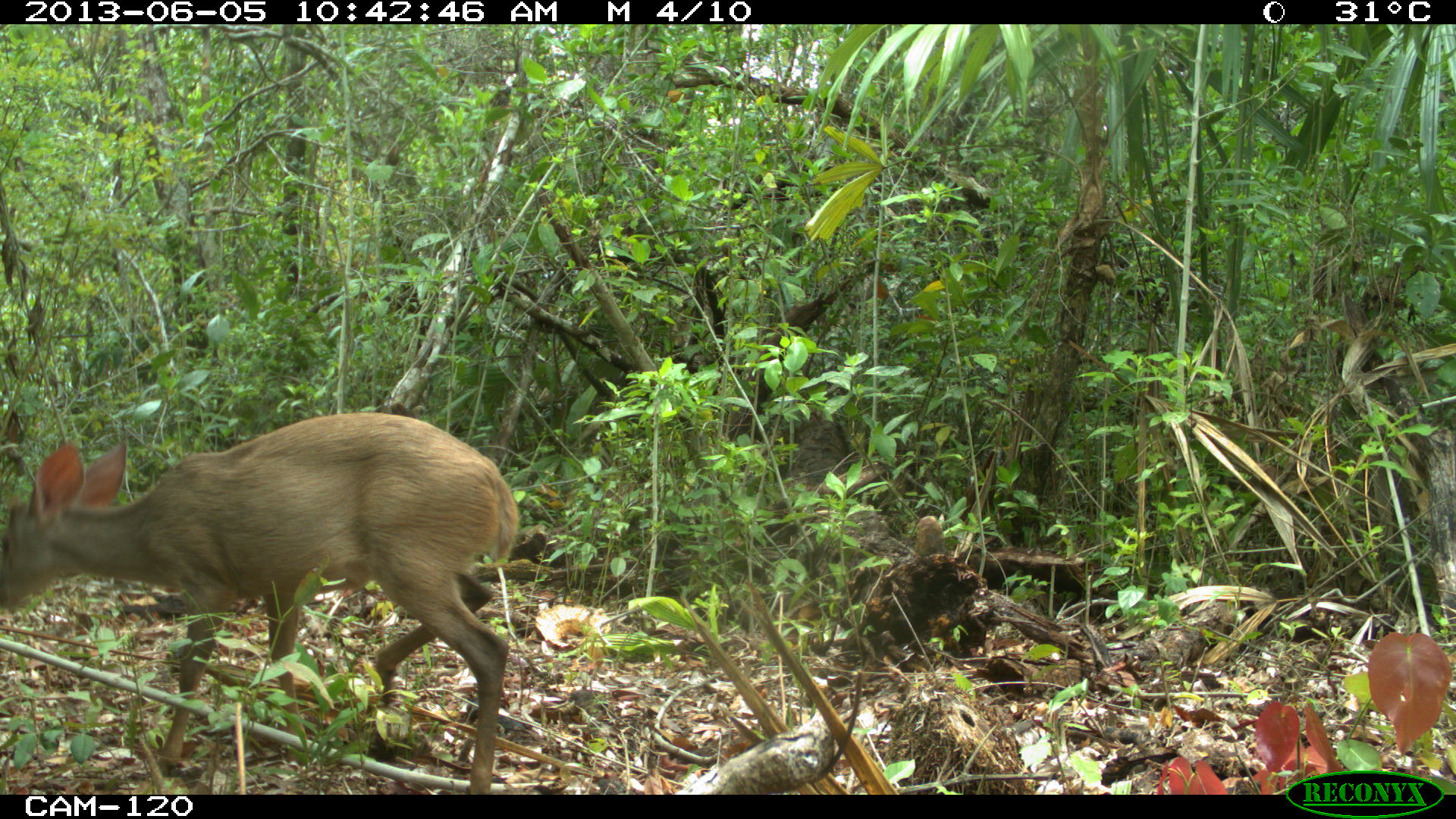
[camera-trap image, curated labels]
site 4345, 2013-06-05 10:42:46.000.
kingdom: Animalia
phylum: Chordata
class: Mammalia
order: Artiodactyla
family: Cervidae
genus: Odocoileus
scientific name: Odocoileus pandora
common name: yucatán brown brocket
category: mazama pandora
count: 1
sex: female